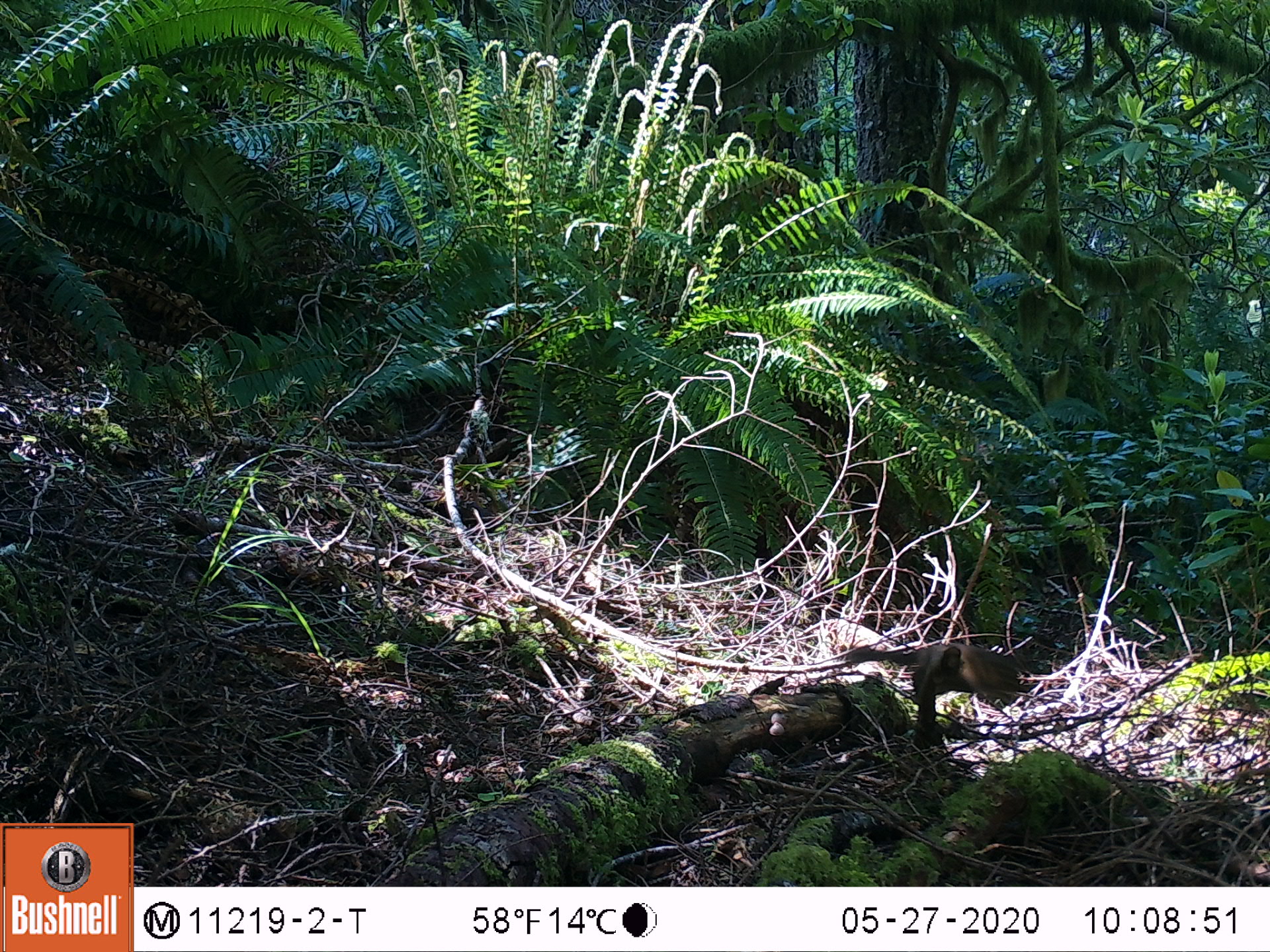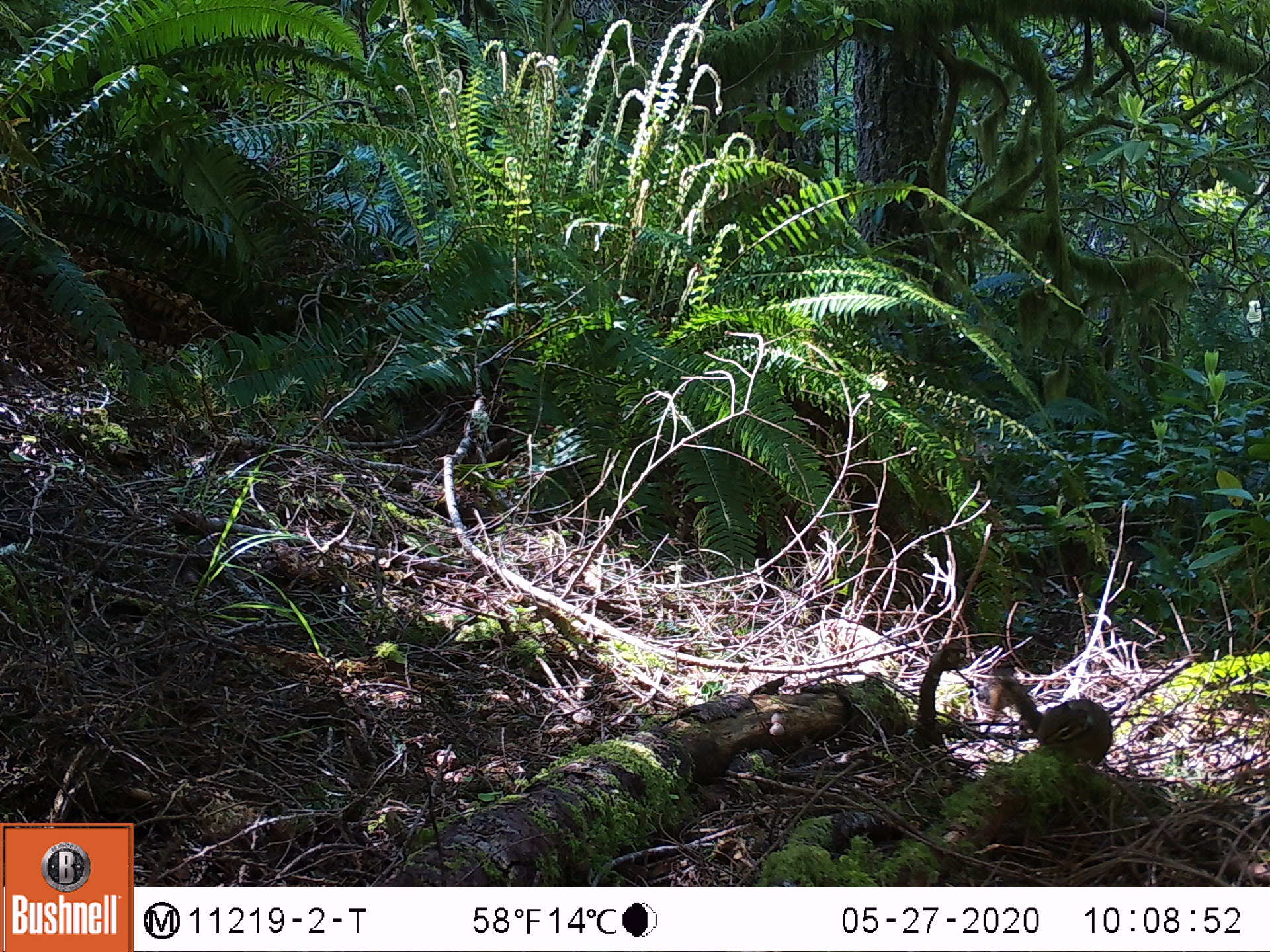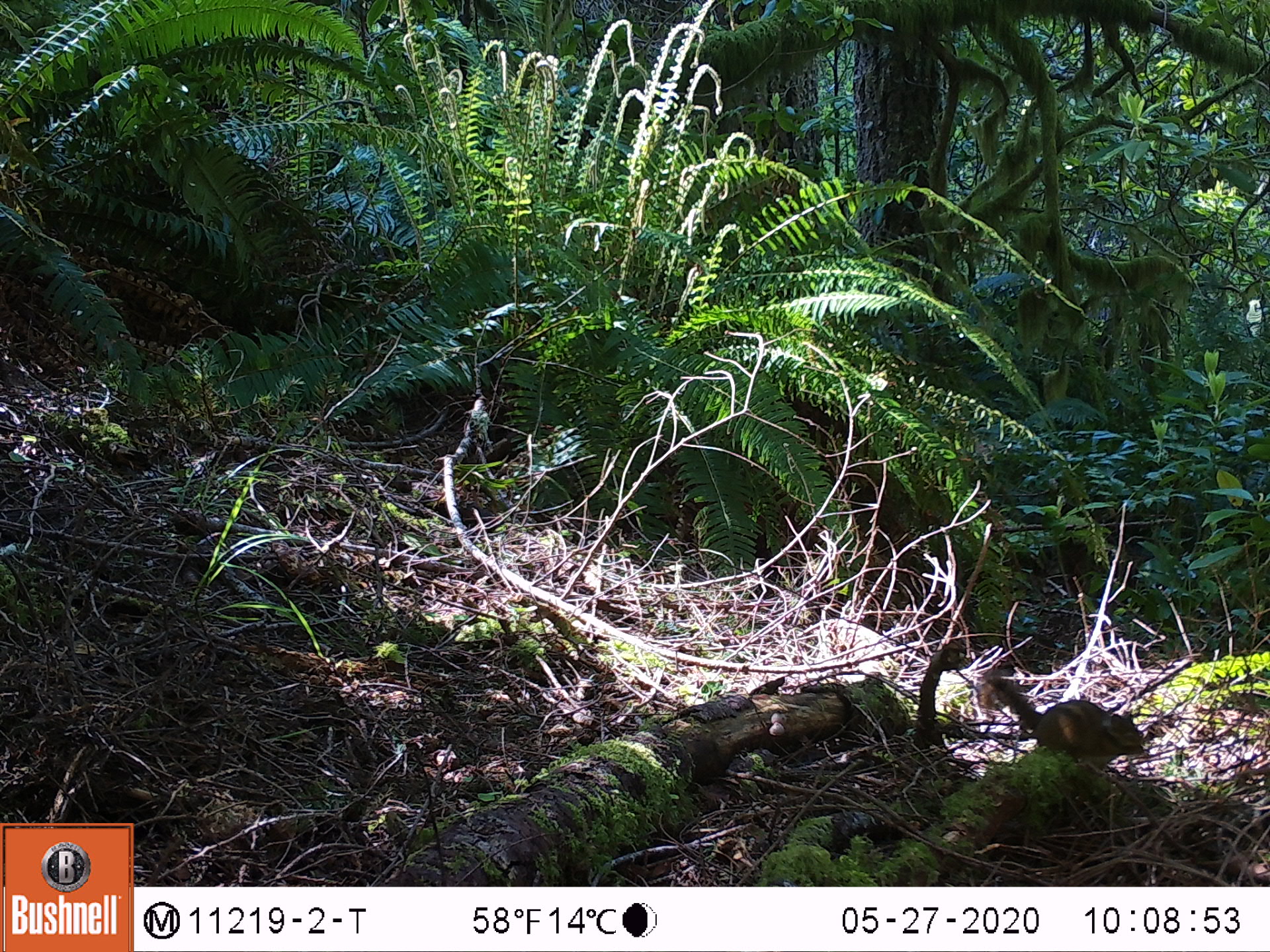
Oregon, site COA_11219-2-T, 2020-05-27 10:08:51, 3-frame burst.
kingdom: Animalia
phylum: Chordata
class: Mammalia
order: Rodentia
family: Sciuridae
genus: Neotamias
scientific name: Neotamias townsendii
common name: townsend's chipmunk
Townsend's chipmunk (Neotamias townsendii).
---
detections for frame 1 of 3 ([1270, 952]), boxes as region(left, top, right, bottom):
townsend's chipmunk: region(840, 640, 1029, 709)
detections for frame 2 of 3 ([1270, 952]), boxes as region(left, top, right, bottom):
townsend's chipmunk: region(987, 670, 1115, 774)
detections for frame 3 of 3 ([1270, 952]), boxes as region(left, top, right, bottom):
townsend's chipmunk: region(974, 662, 1150, 775)